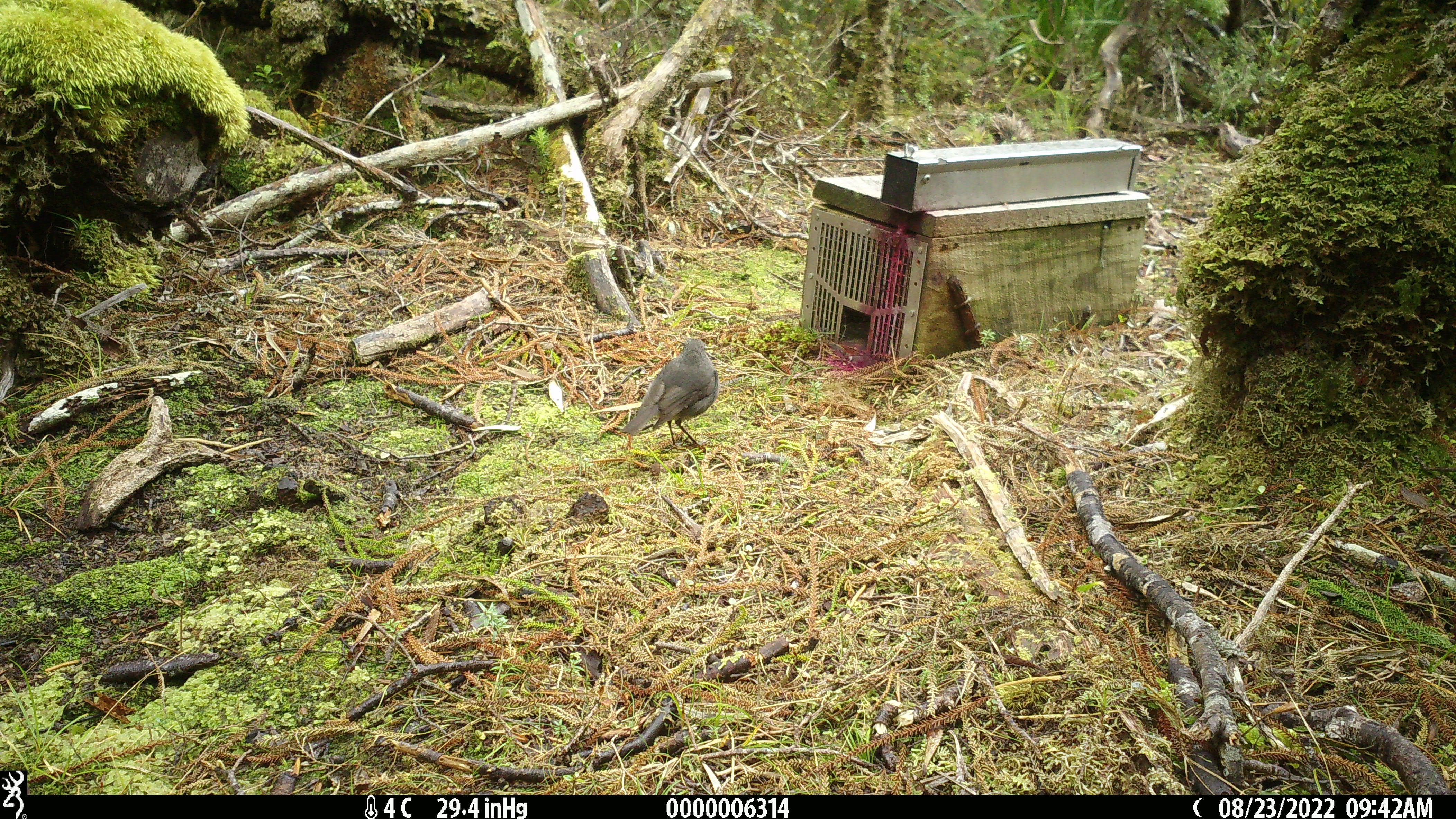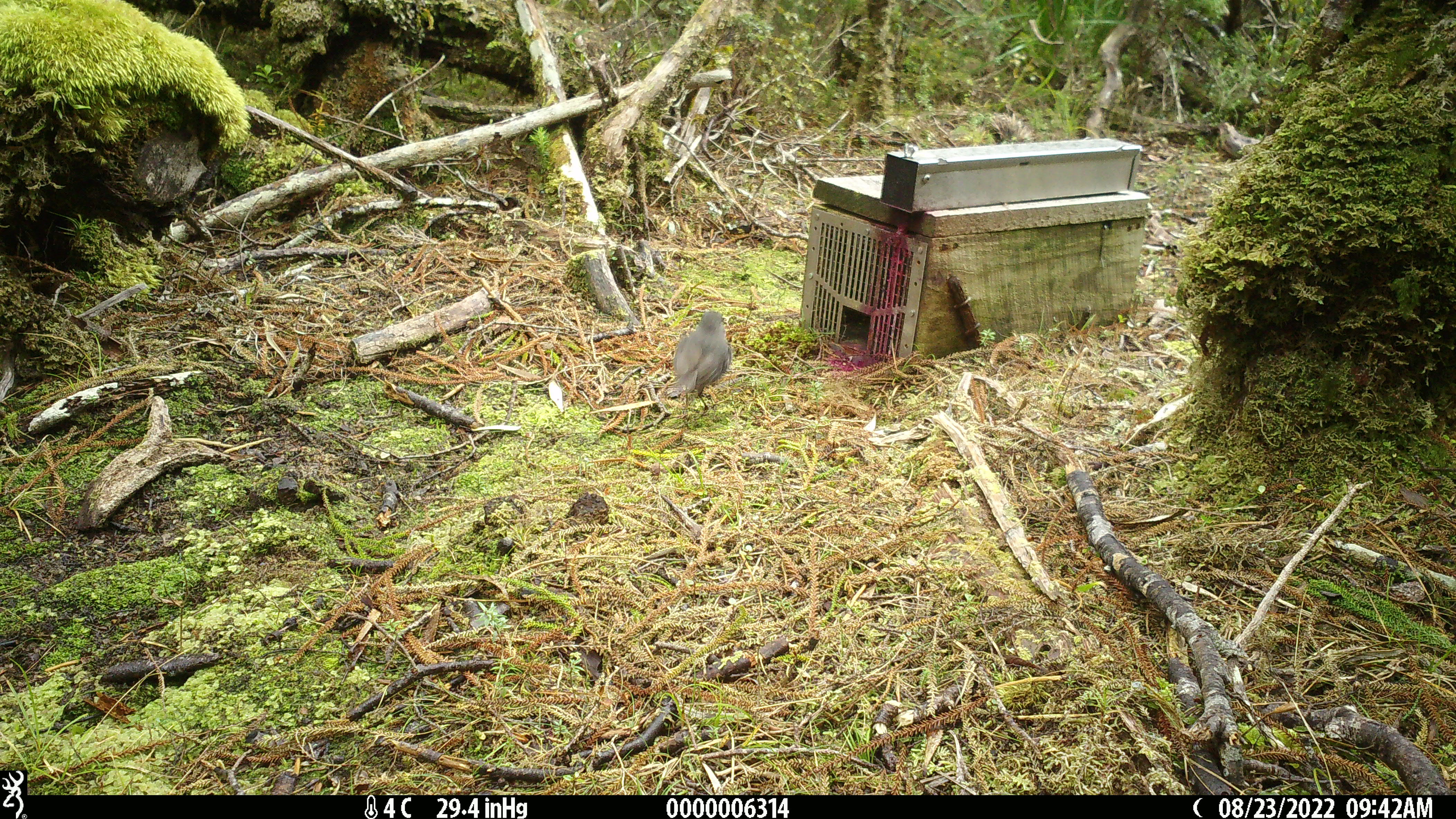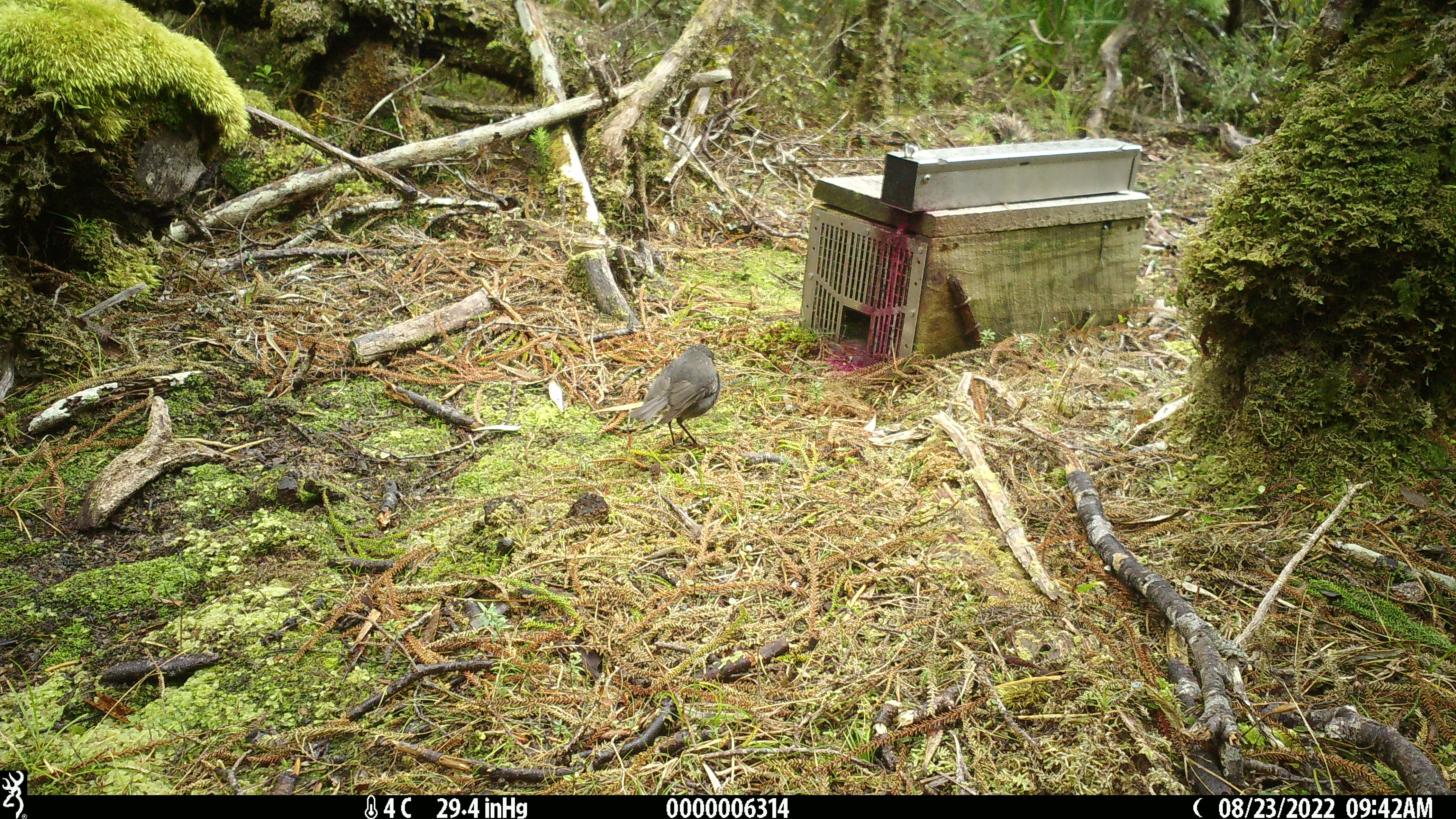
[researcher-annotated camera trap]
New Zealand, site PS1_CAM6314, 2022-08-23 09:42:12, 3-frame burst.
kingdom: Animalia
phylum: Chordata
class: Aves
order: Passeriformes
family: Petroicidae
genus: Petroica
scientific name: Petroica australis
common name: new zealand robin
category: robin